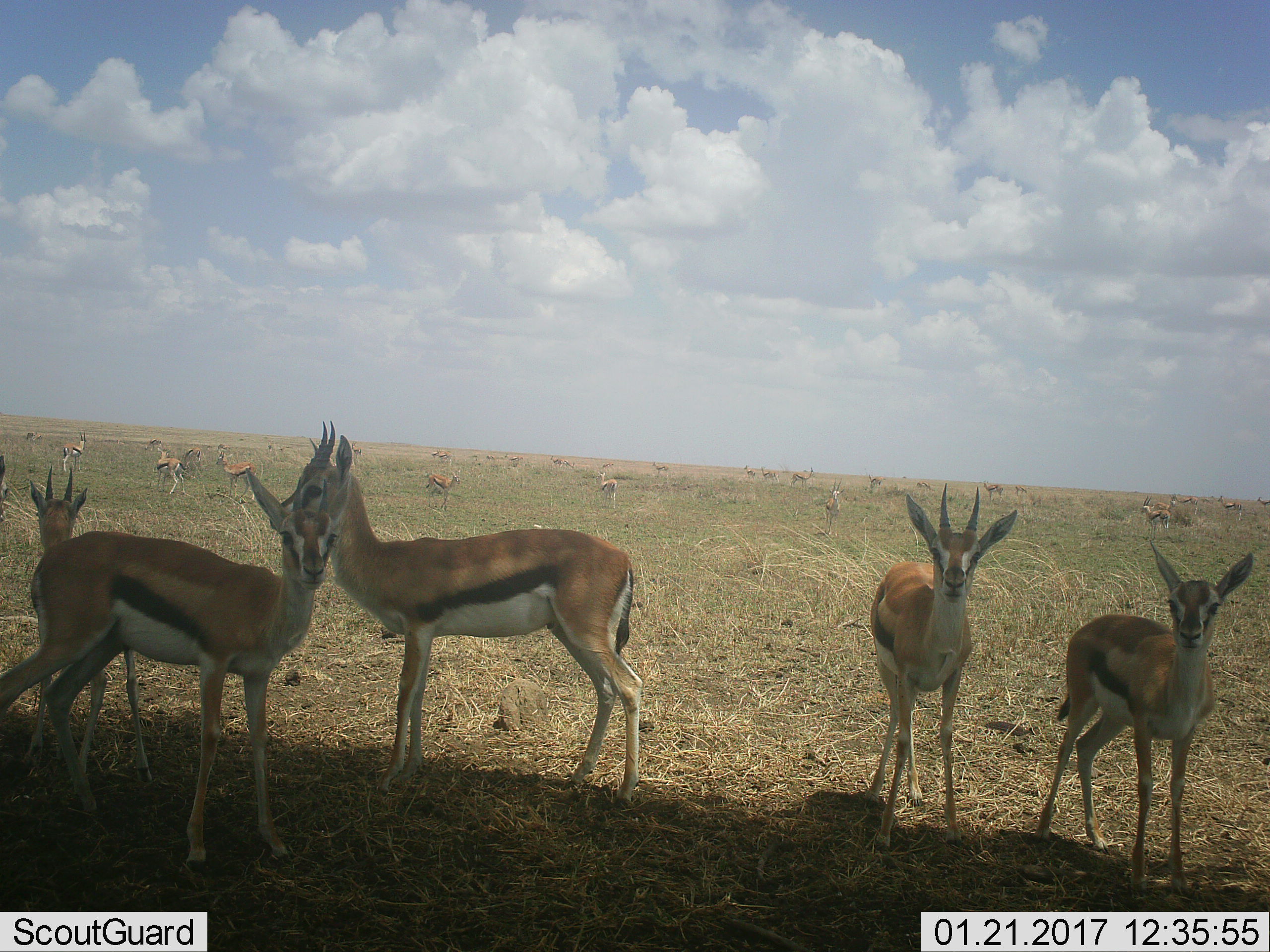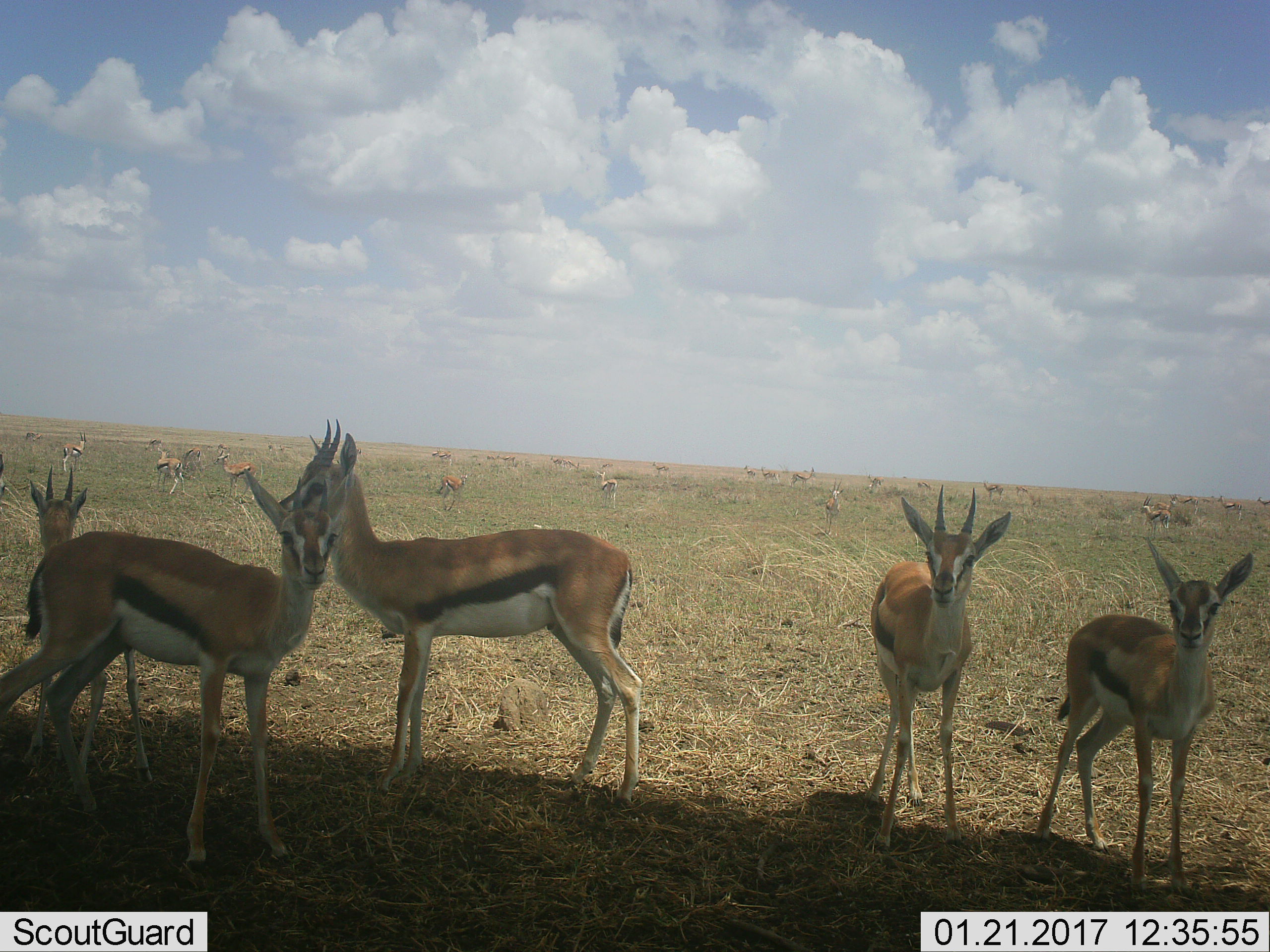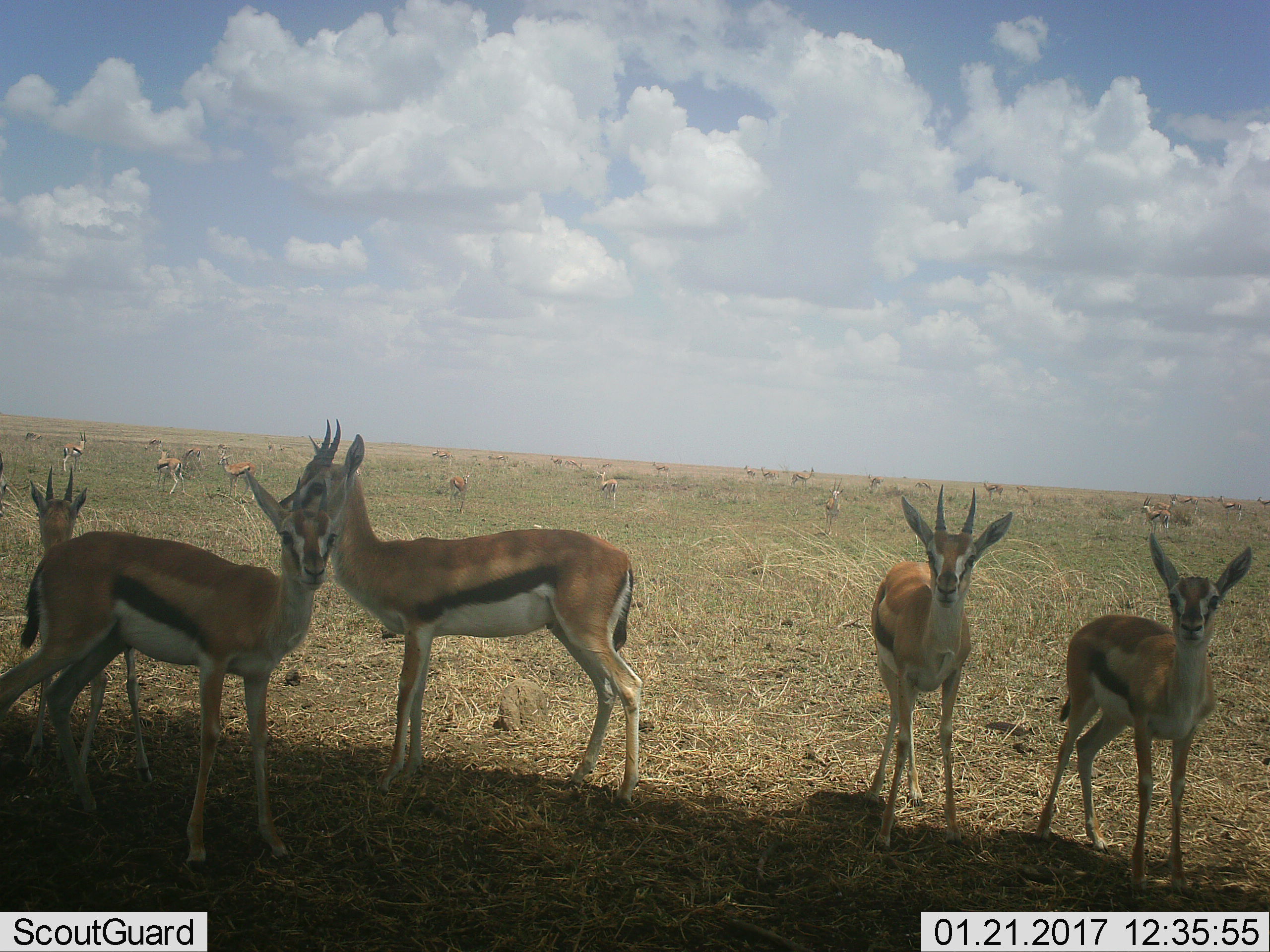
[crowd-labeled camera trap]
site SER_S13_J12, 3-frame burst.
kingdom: Animalia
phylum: Chordata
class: Mammalia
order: Artiodactyla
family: Bovidae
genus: Eudorcas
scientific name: Eudorcas thomsonii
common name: thomson's gazelle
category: gazellethomsons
Gazellethomsons (thomson's gazelle) (Eudorcas thomsonii), count 11-50. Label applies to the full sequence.